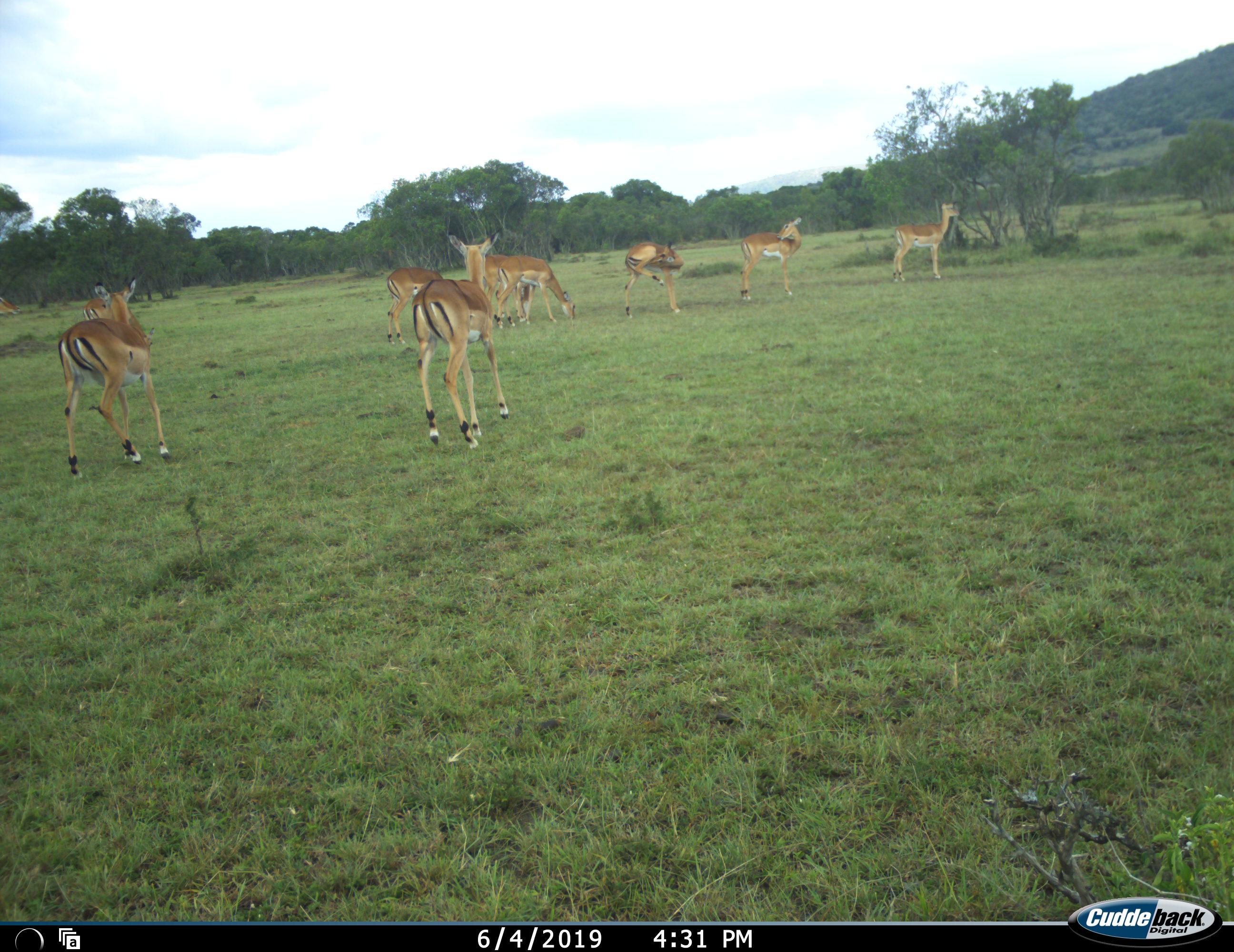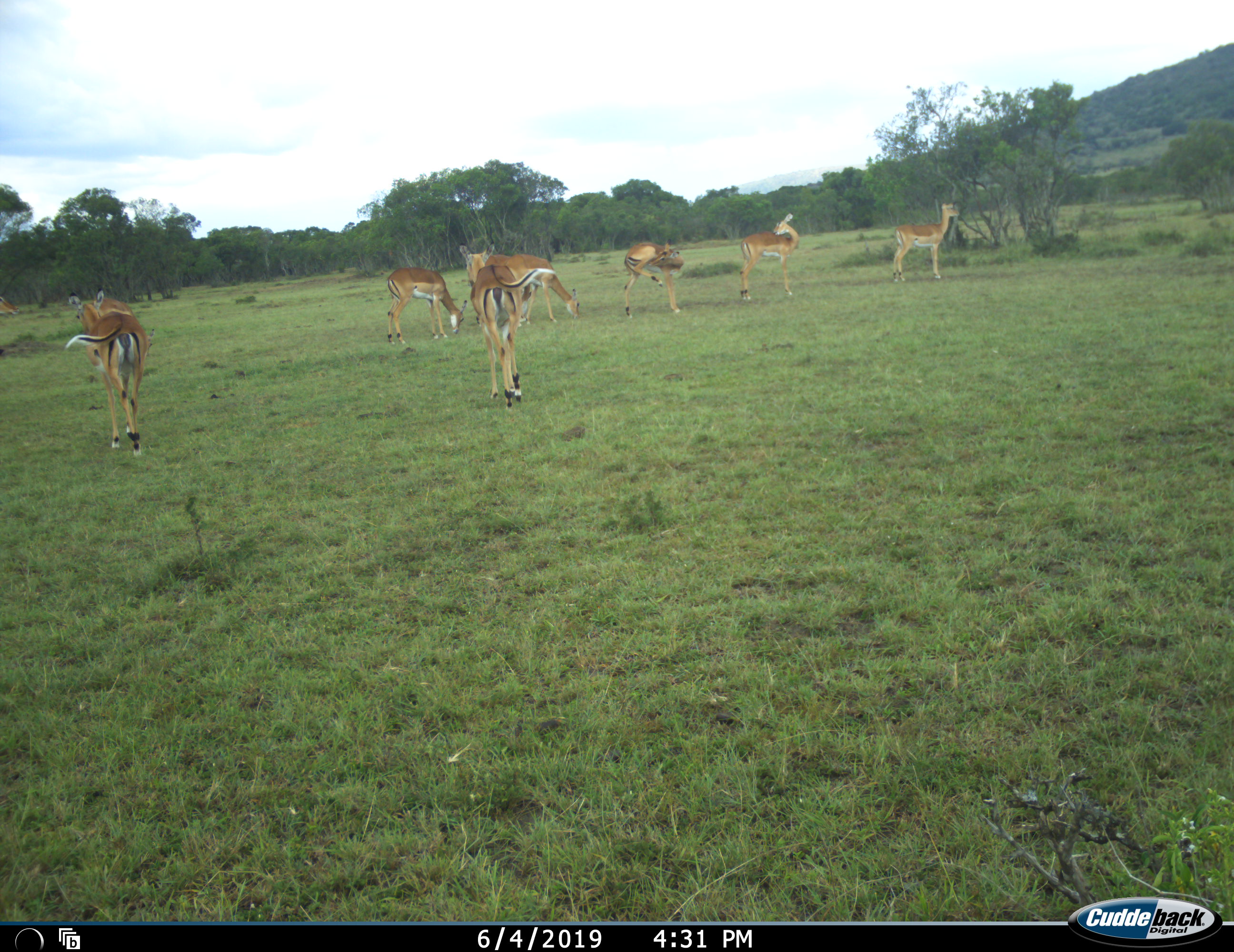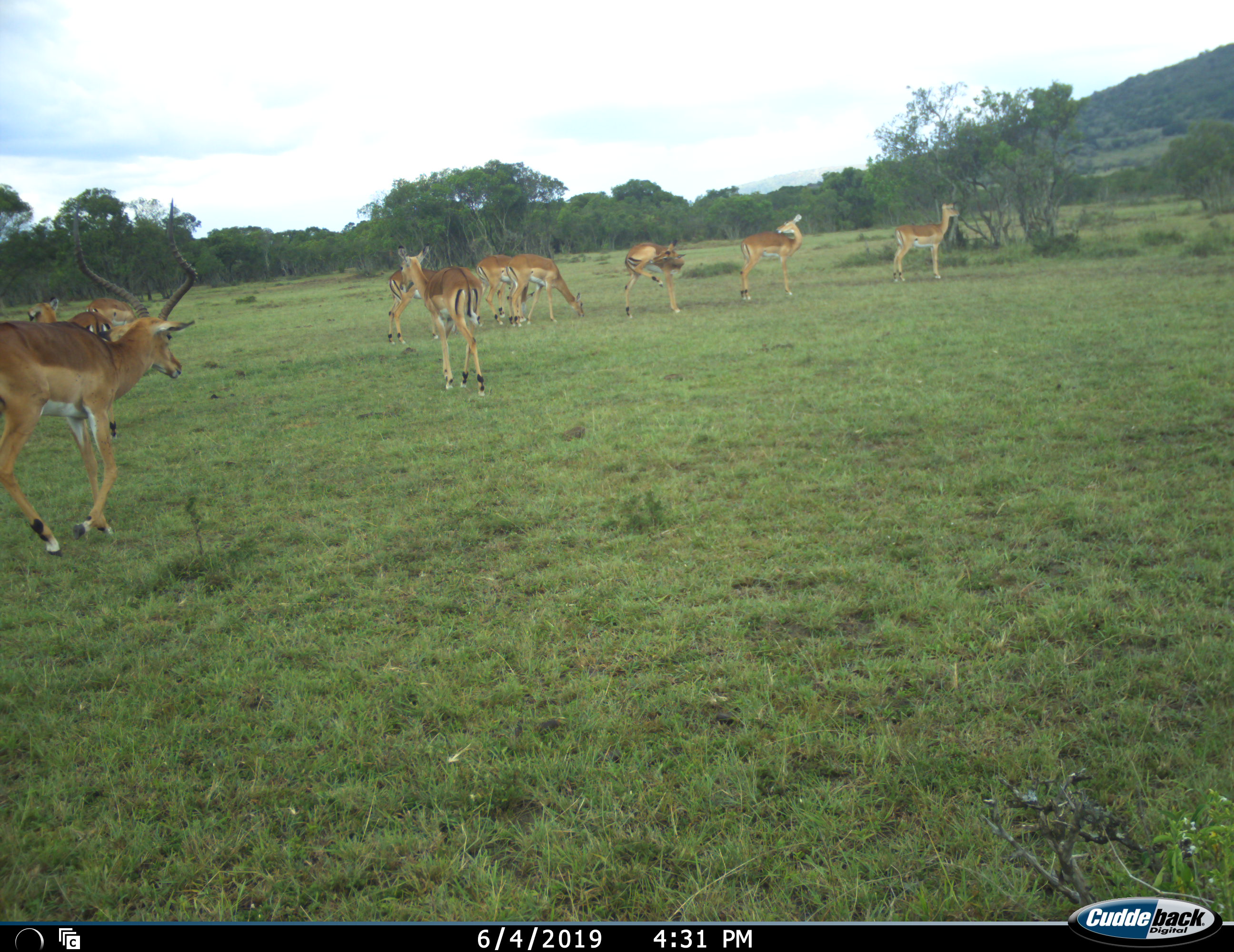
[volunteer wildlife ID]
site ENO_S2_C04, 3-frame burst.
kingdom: Animalia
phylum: Chordata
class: Mammalia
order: Artiodactyla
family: Bovidae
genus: Aepyceros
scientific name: Aepyceros melampus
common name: impala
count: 11-50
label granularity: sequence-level